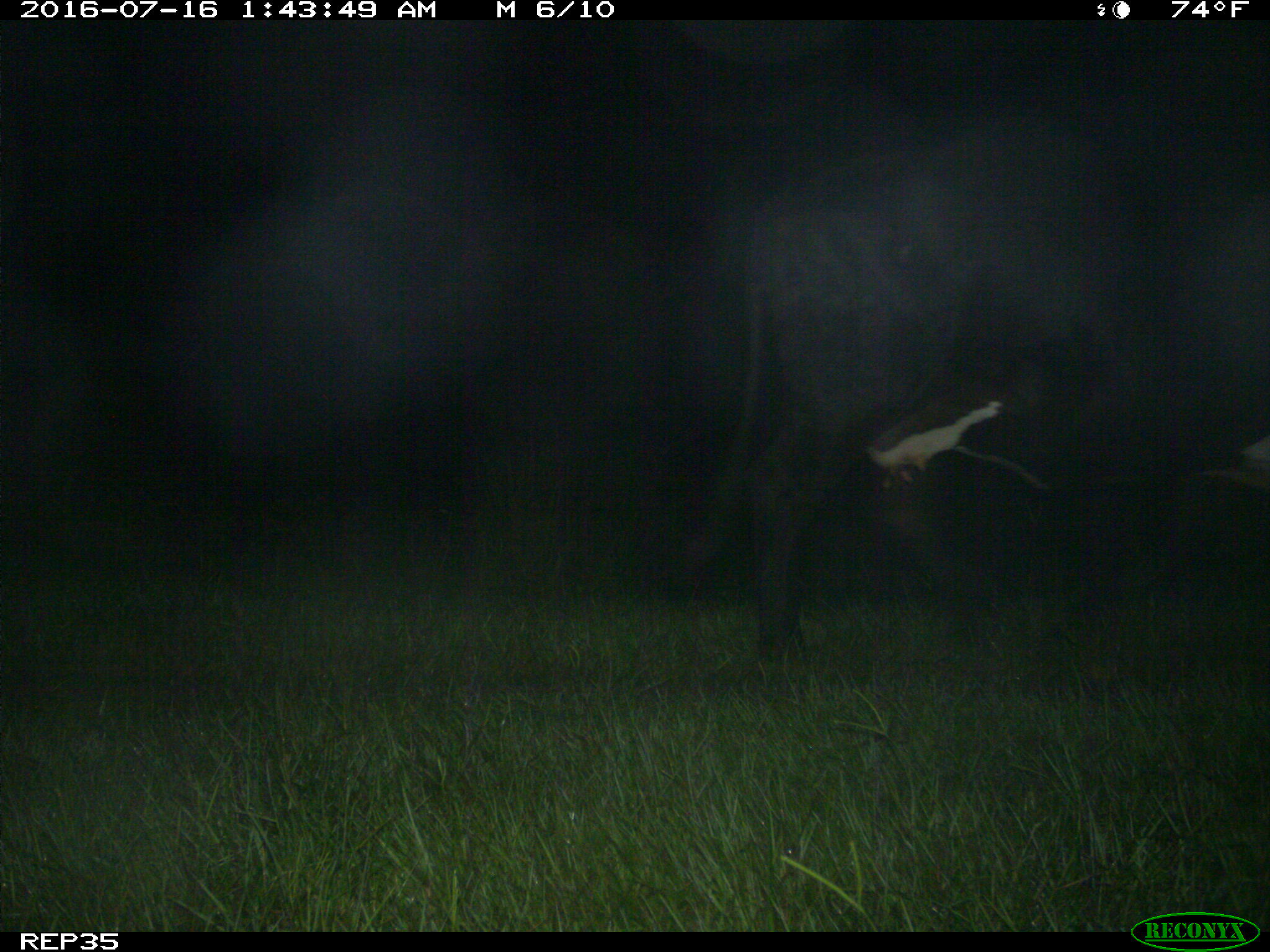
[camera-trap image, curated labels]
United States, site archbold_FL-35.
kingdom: Animalia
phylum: Chordata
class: Mammalia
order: Artiodactyla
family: Bovidae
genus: Bos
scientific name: Bos taurus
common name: domestic cow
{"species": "Bos taurus (domestic cow)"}